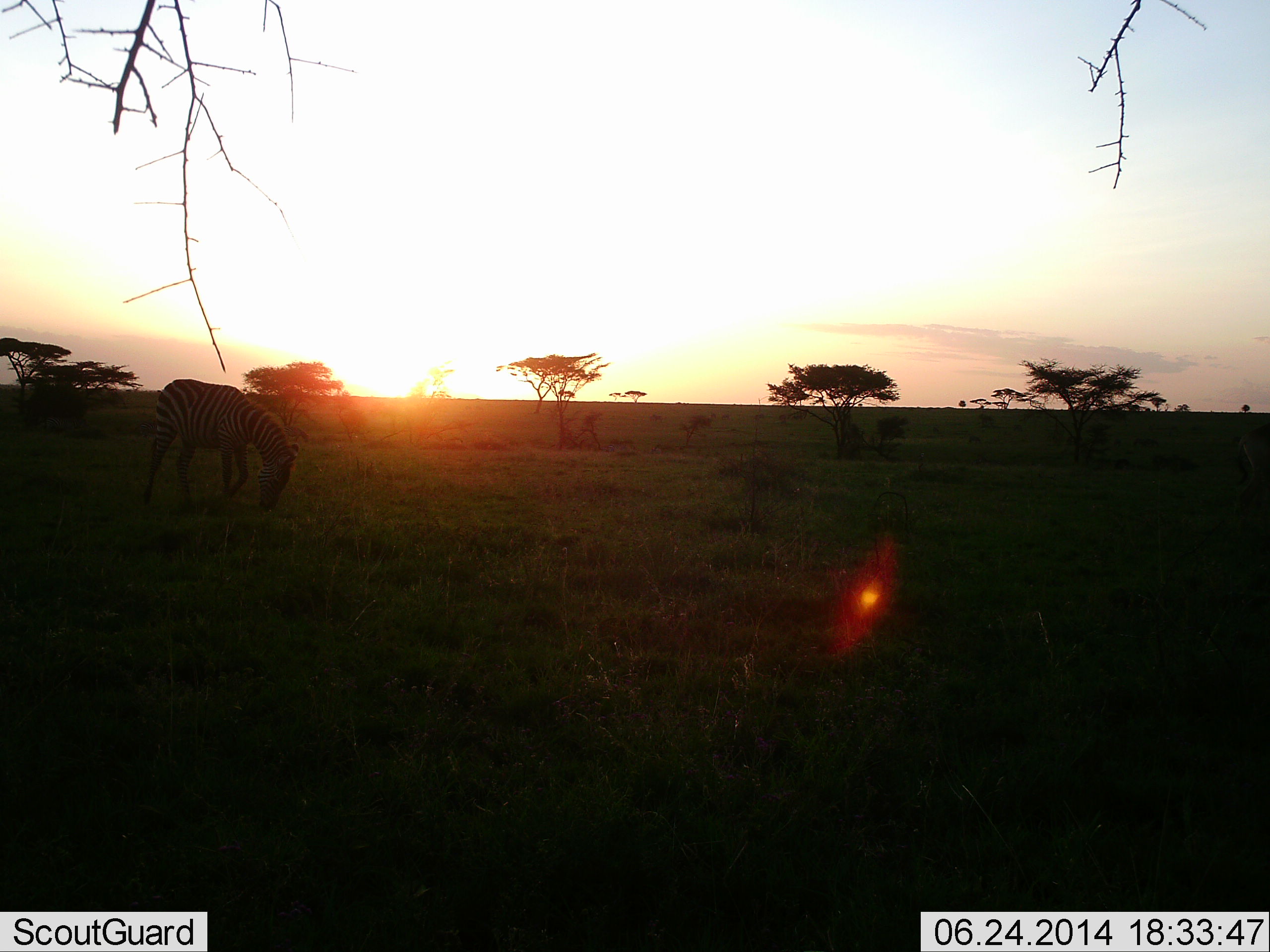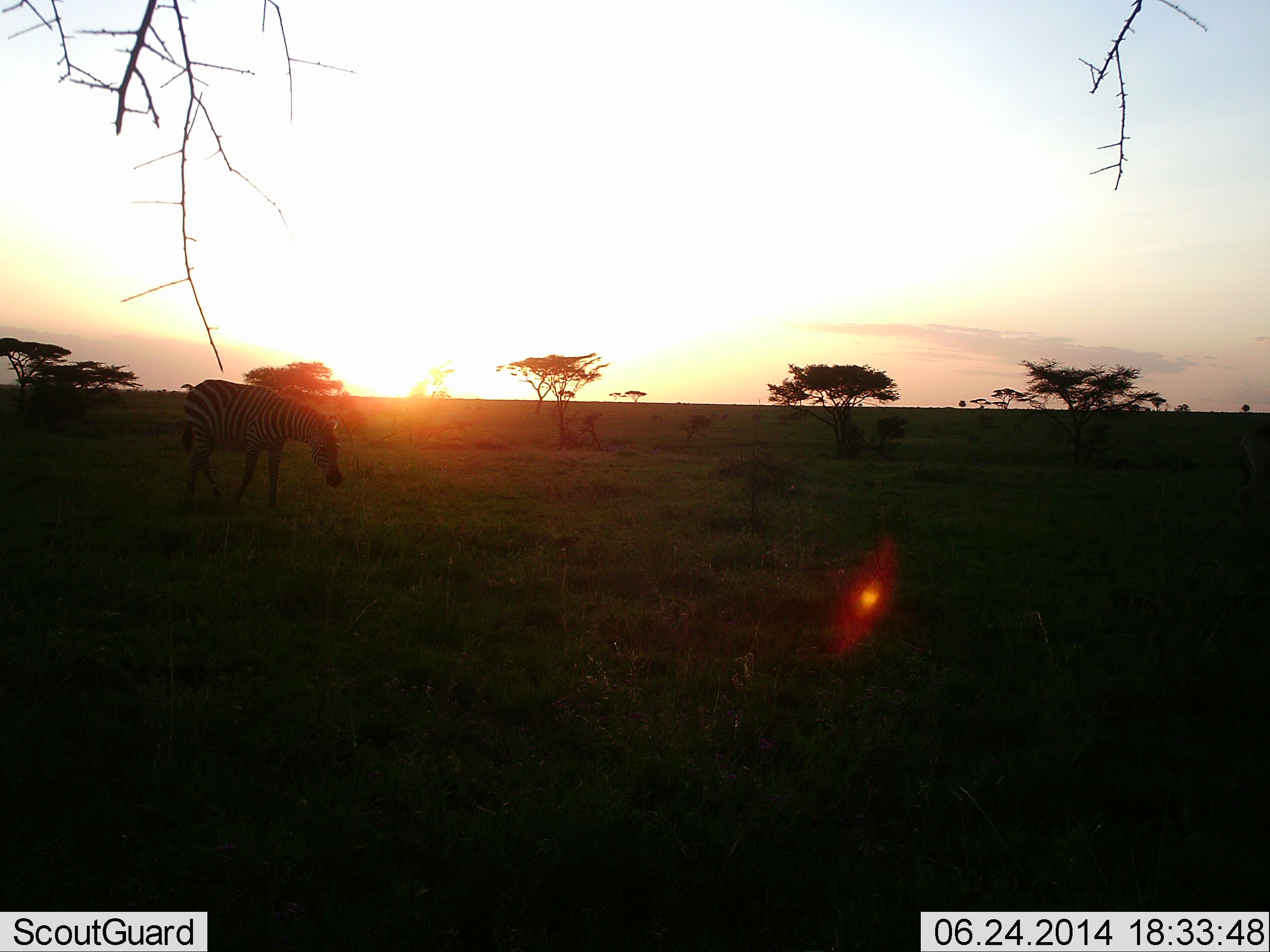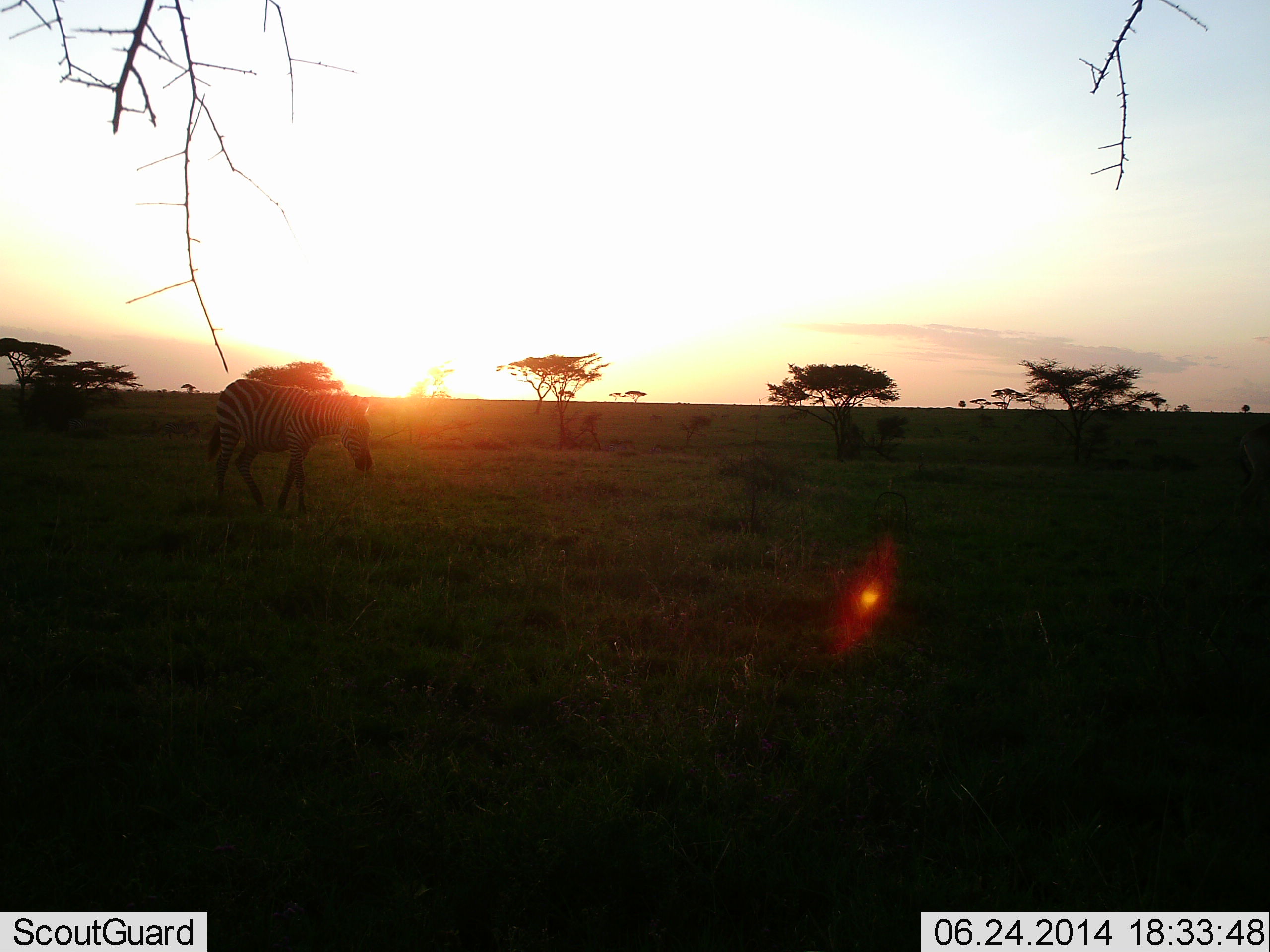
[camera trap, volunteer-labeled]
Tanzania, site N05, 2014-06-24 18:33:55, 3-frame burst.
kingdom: Animalia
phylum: Chordata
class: Mammalia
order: Perissodactyla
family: Equidae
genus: Equus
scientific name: Equus quagga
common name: plains zebra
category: zebra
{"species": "zebra (plains zebra) (Equus quagga)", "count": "1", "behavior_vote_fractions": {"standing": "15%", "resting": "0%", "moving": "62%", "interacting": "0%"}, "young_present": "0%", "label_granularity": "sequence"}